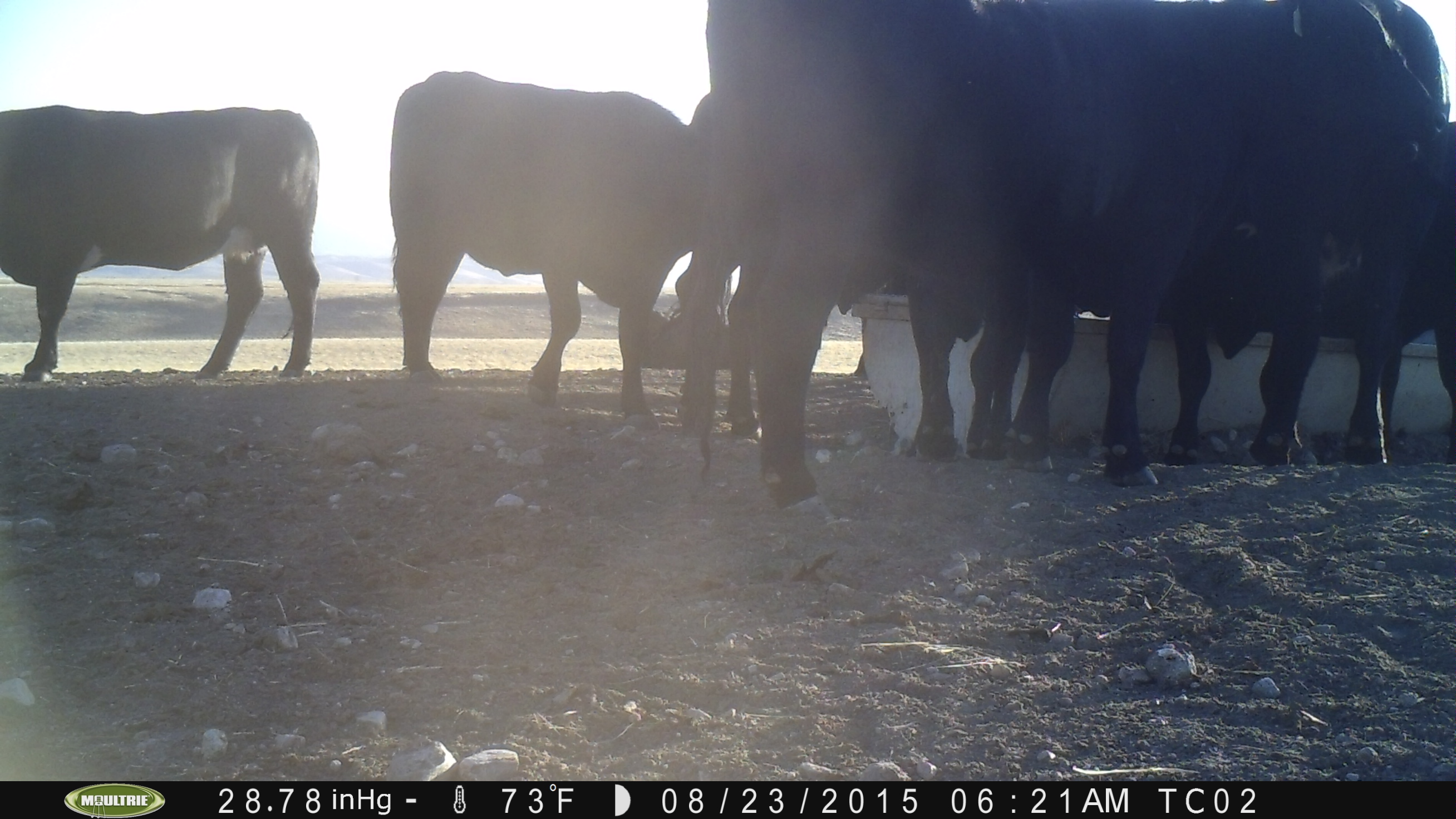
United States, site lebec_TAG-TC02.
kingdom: Animalia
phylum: Chordata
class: Mammalia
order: Artiodactyla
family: Bovidae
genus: Bos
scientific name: Bos taurus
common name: domestic cow